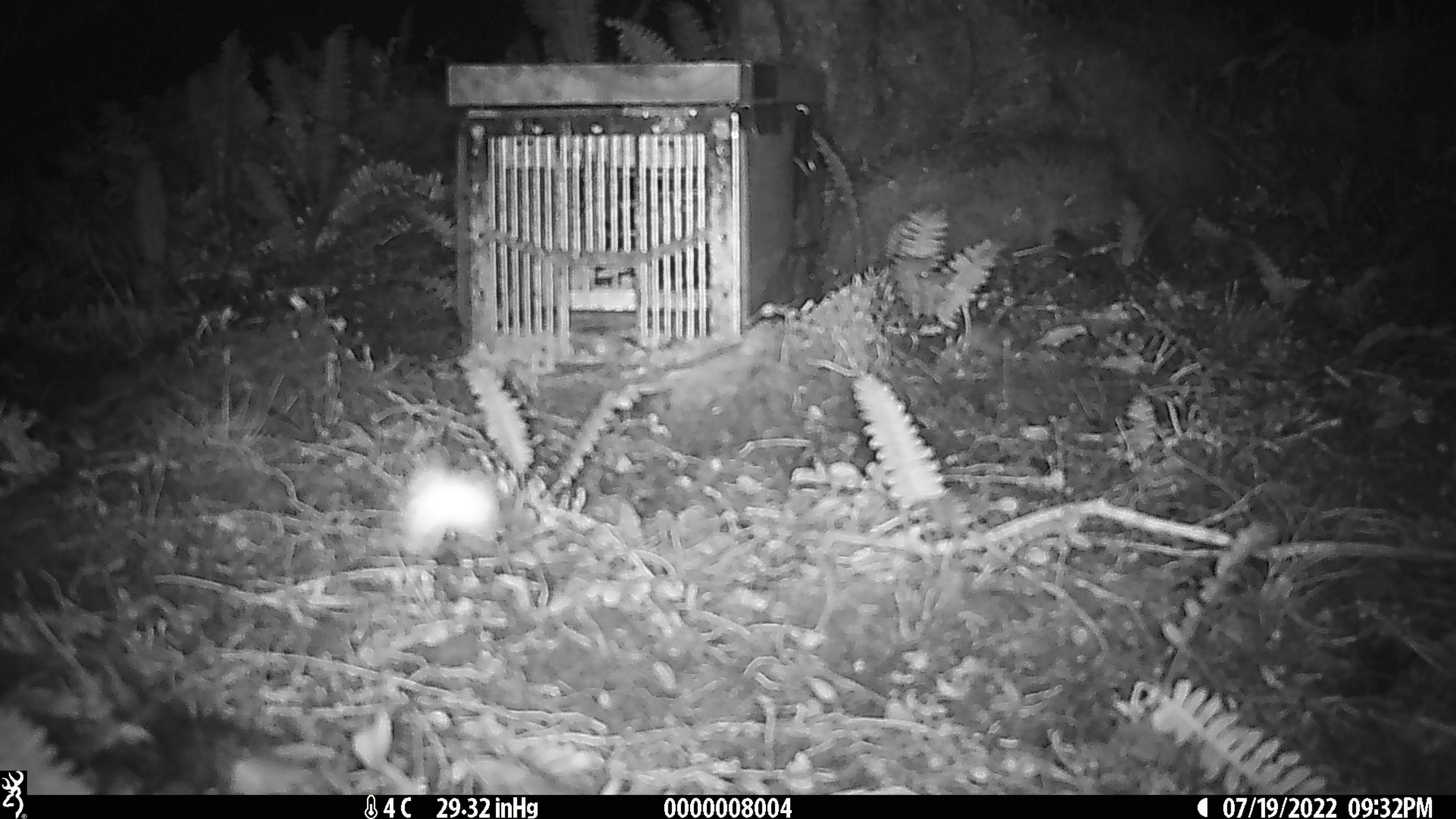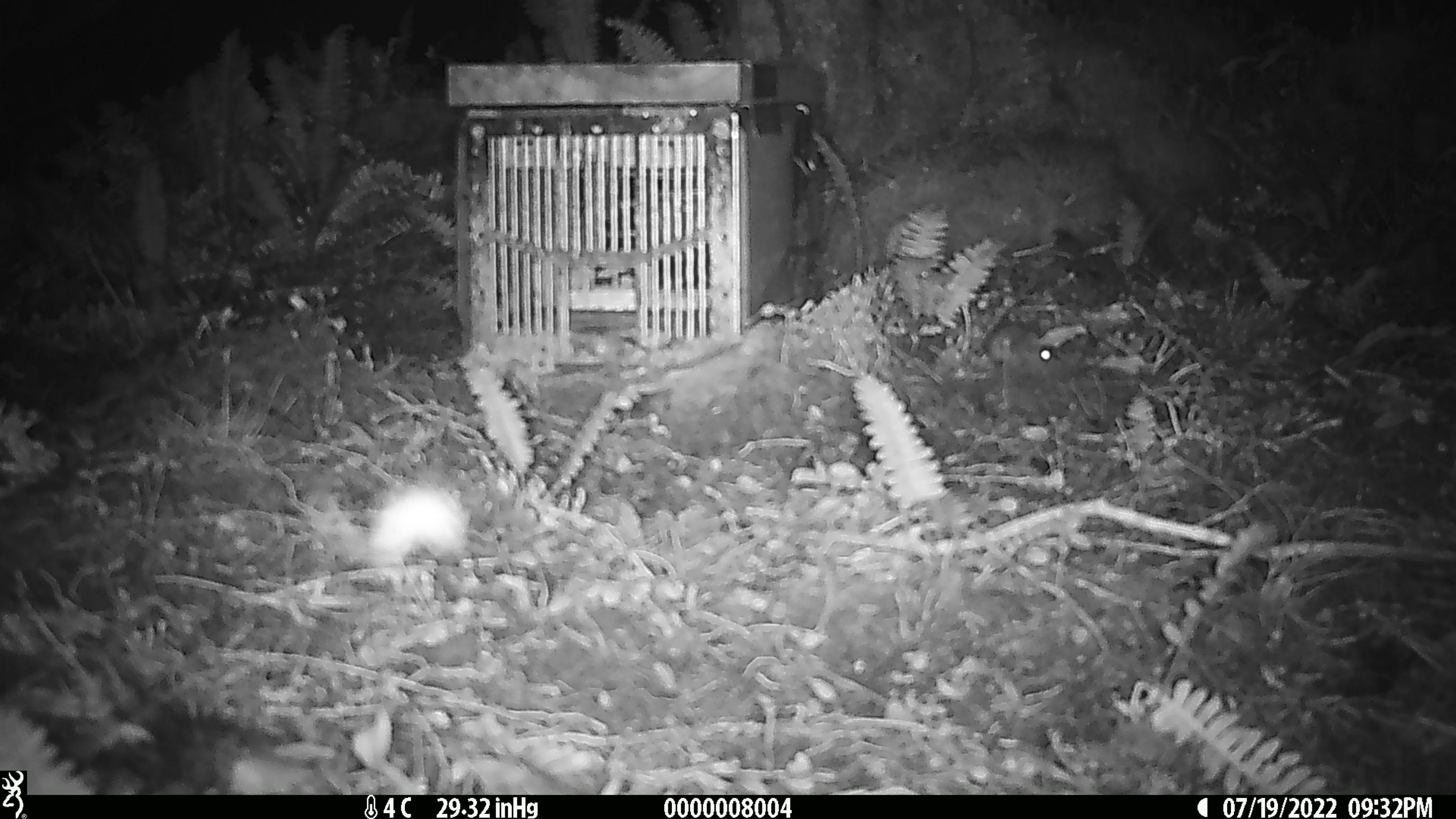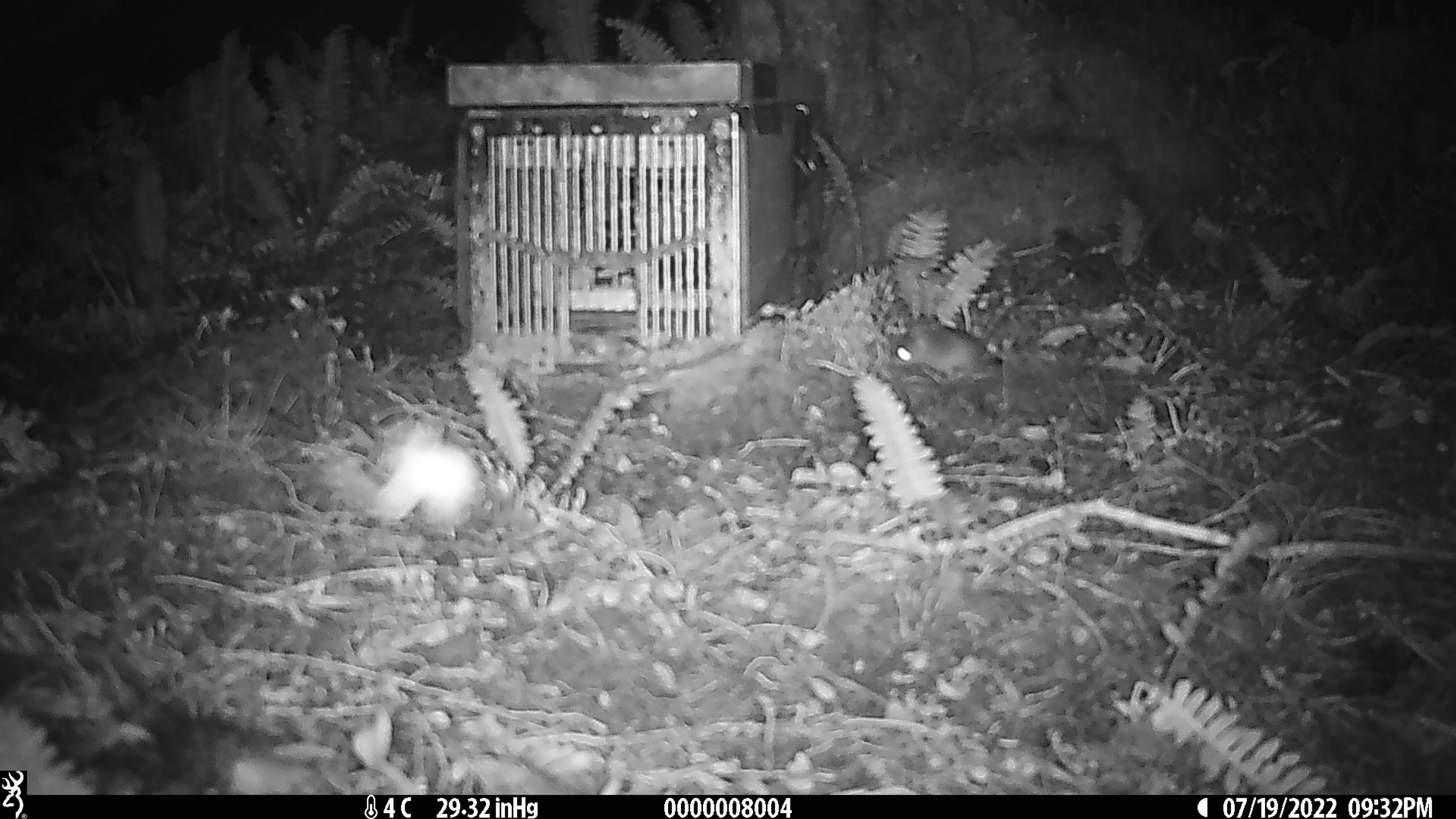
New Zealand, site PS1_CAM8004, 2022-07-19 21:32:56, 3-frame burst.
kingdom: Animalia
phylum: Chordata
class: Mammalia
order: Rodentia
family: Muridae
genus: Mus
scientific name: Mus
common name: mouse